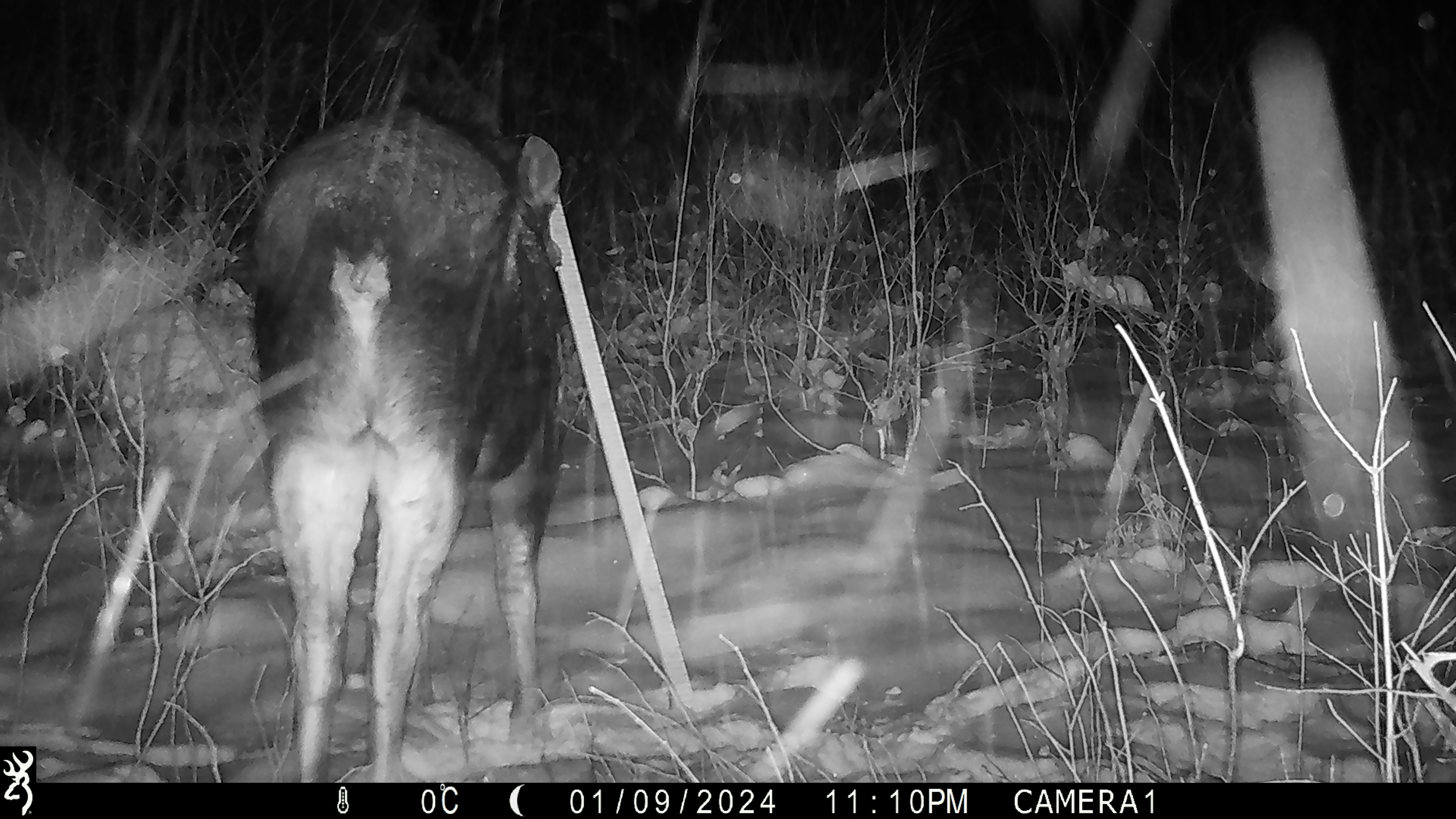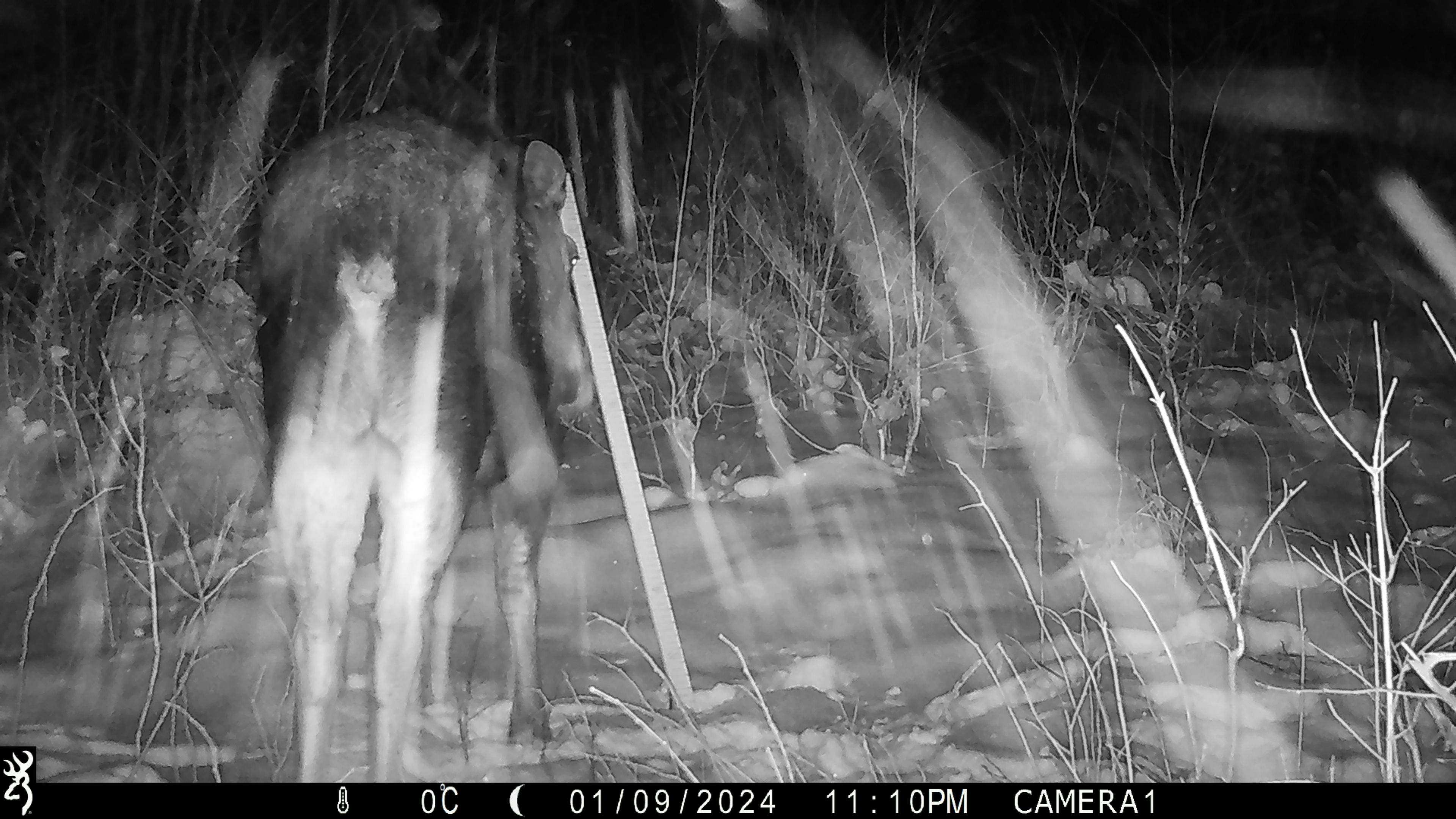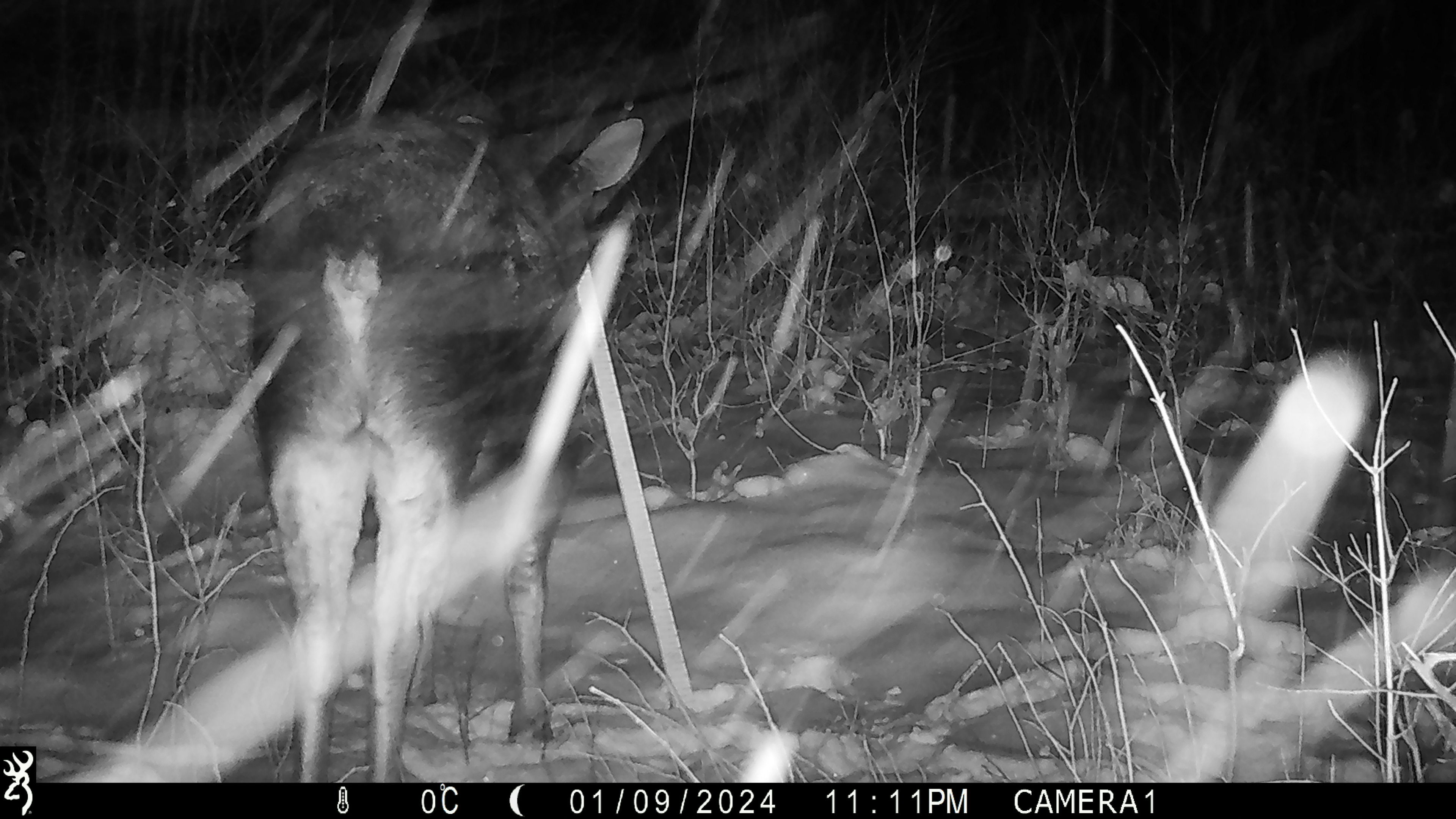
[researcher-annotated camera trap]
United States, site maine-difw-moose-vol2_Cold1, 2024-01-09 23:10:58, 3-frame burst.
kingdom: Animalia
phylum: Chordata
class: Mammalia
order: Artiodactyla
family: Cervidae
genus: Alces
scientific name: Alces alces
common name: moose